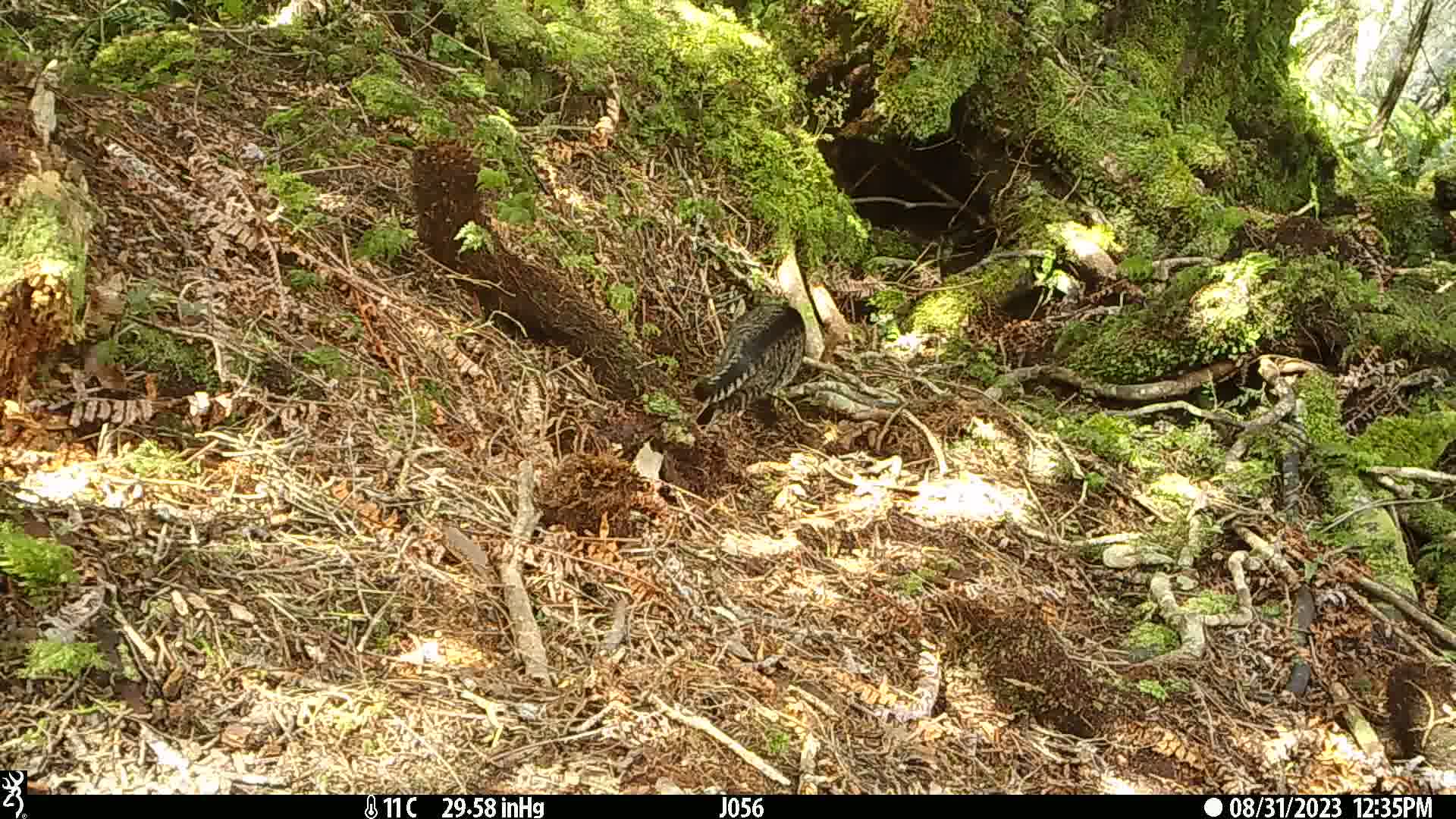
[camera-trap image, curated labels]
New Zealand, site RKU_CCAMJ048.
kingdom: Animalia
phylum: Chordata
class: Mammalia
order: Carnivora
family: Felidae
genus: Felis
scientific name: Felis catus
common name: domestic cat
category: cat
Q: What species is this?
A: Cat (domestic cat) (Felis catus).